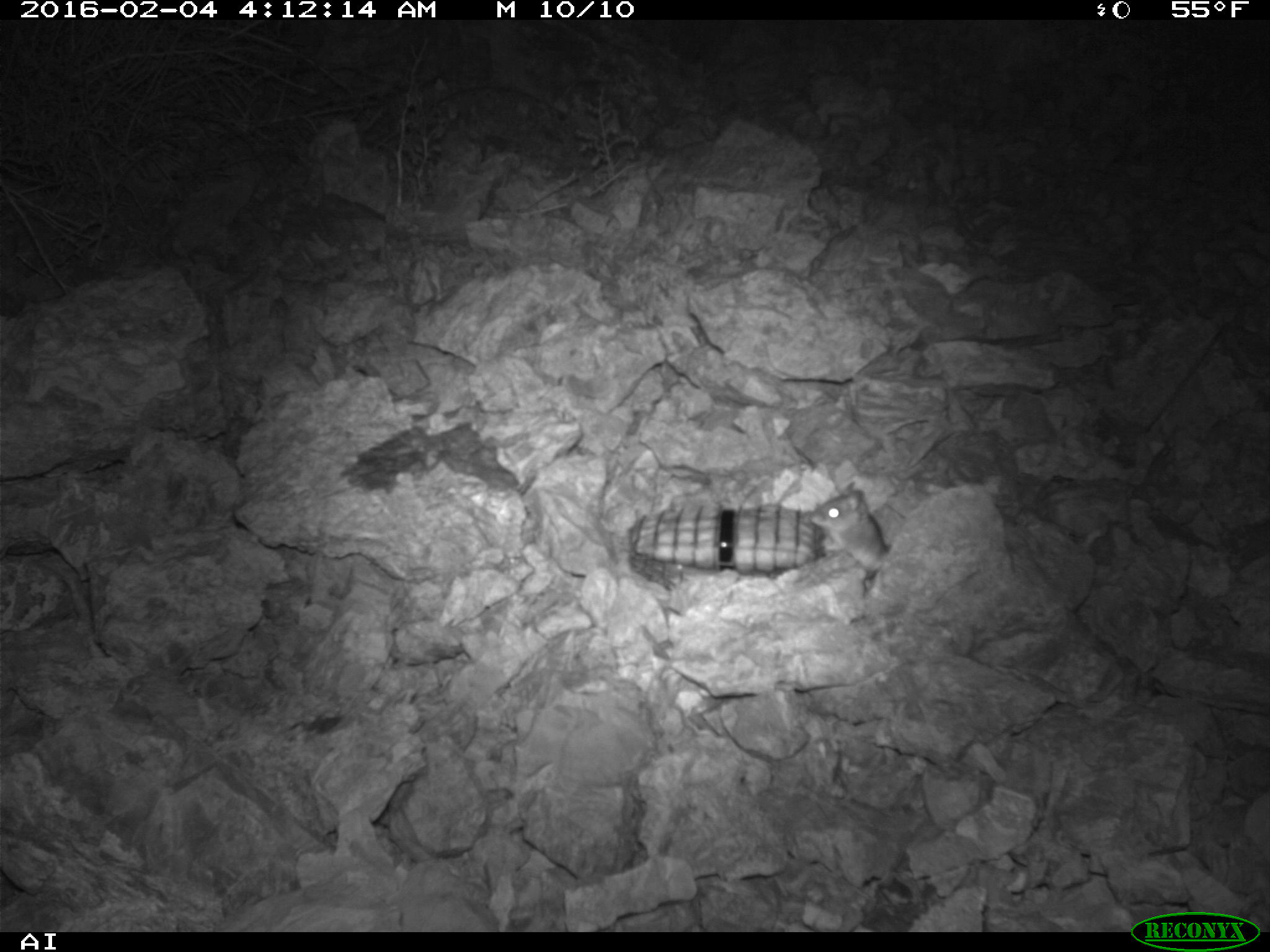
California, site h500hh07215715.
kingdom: Animalia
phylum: Chordata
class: Mammalia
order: Rodentia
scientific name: Rodentia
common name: rodent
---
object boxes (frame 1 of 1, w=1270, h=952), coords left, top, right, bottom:
rodent: 810, 481, 889, 591